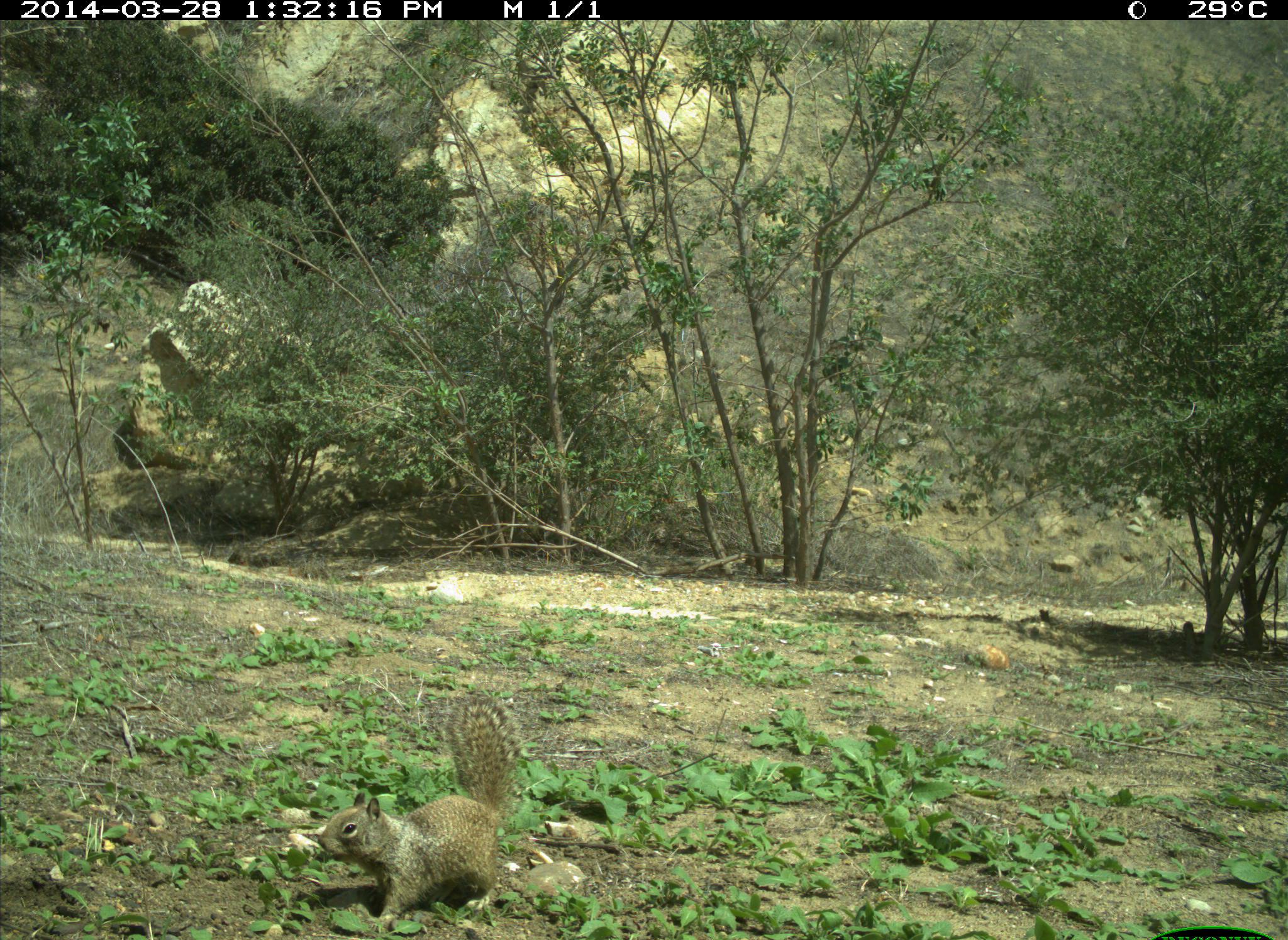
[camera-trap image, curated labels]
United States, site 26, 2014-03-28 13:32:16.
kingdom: Animalia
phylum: Chordata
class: Mammalia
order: Rodentia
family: Sciuridae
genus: Sciurus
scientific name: Sciurus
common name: squirrel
Squirrel (Sciurus).